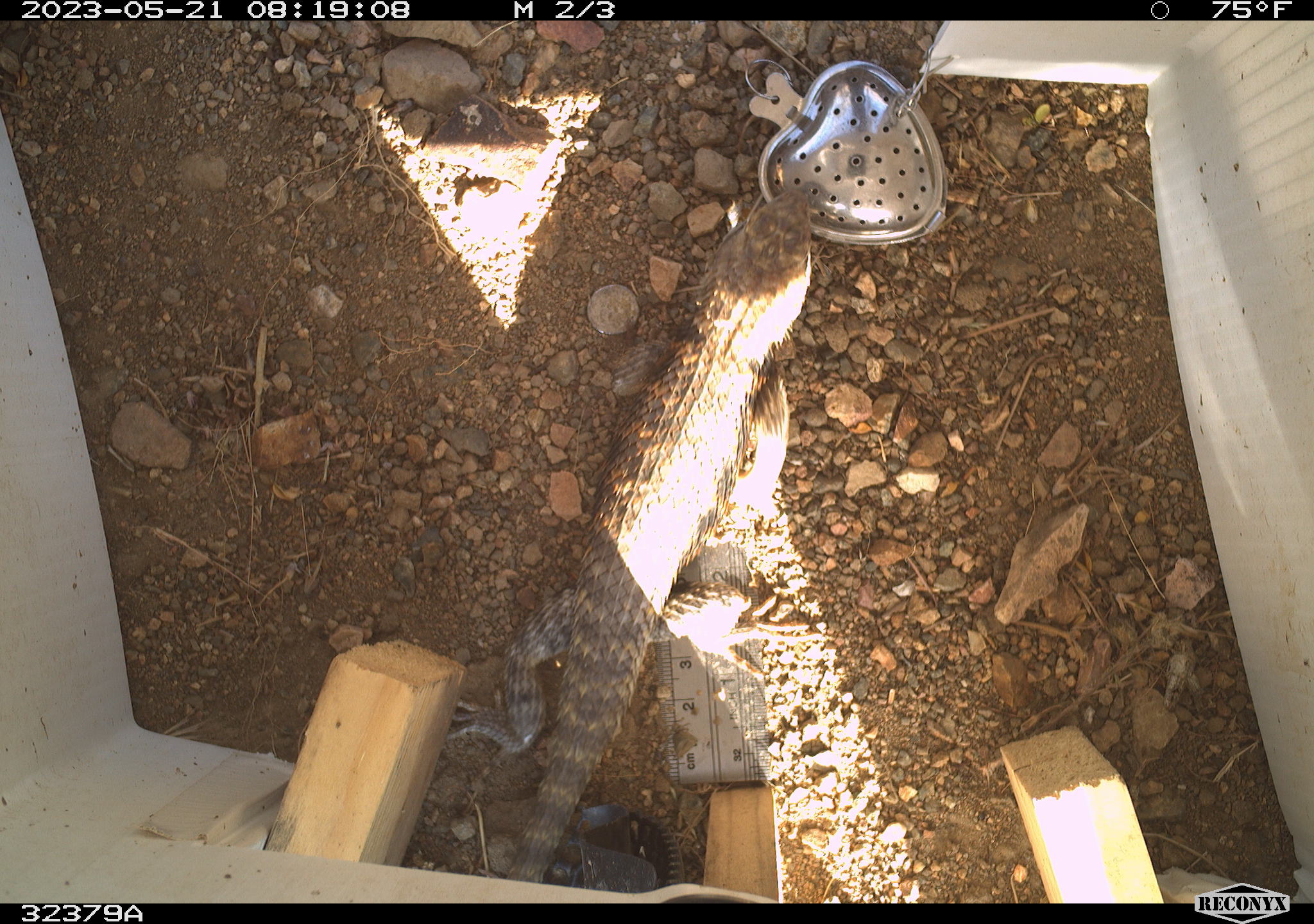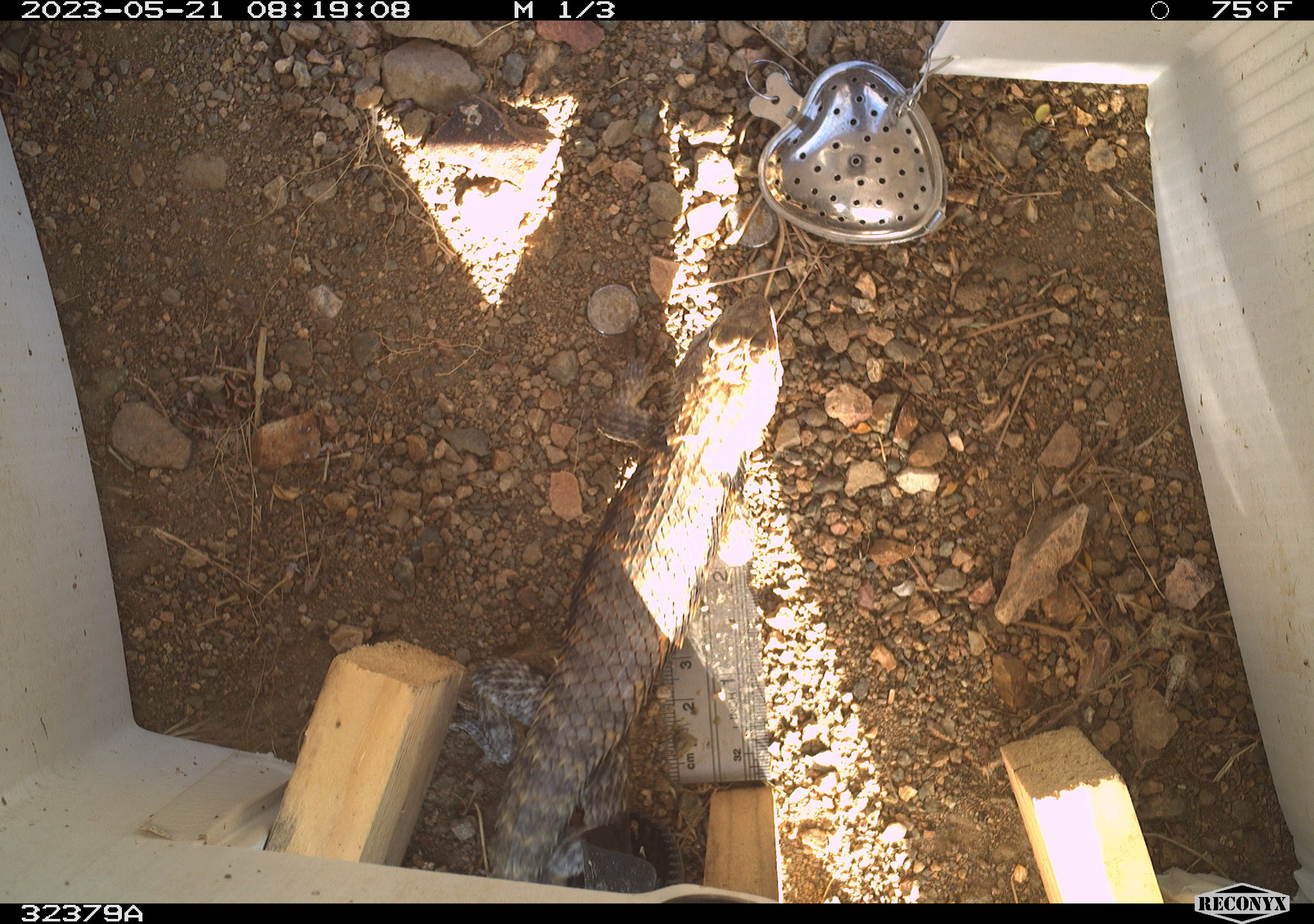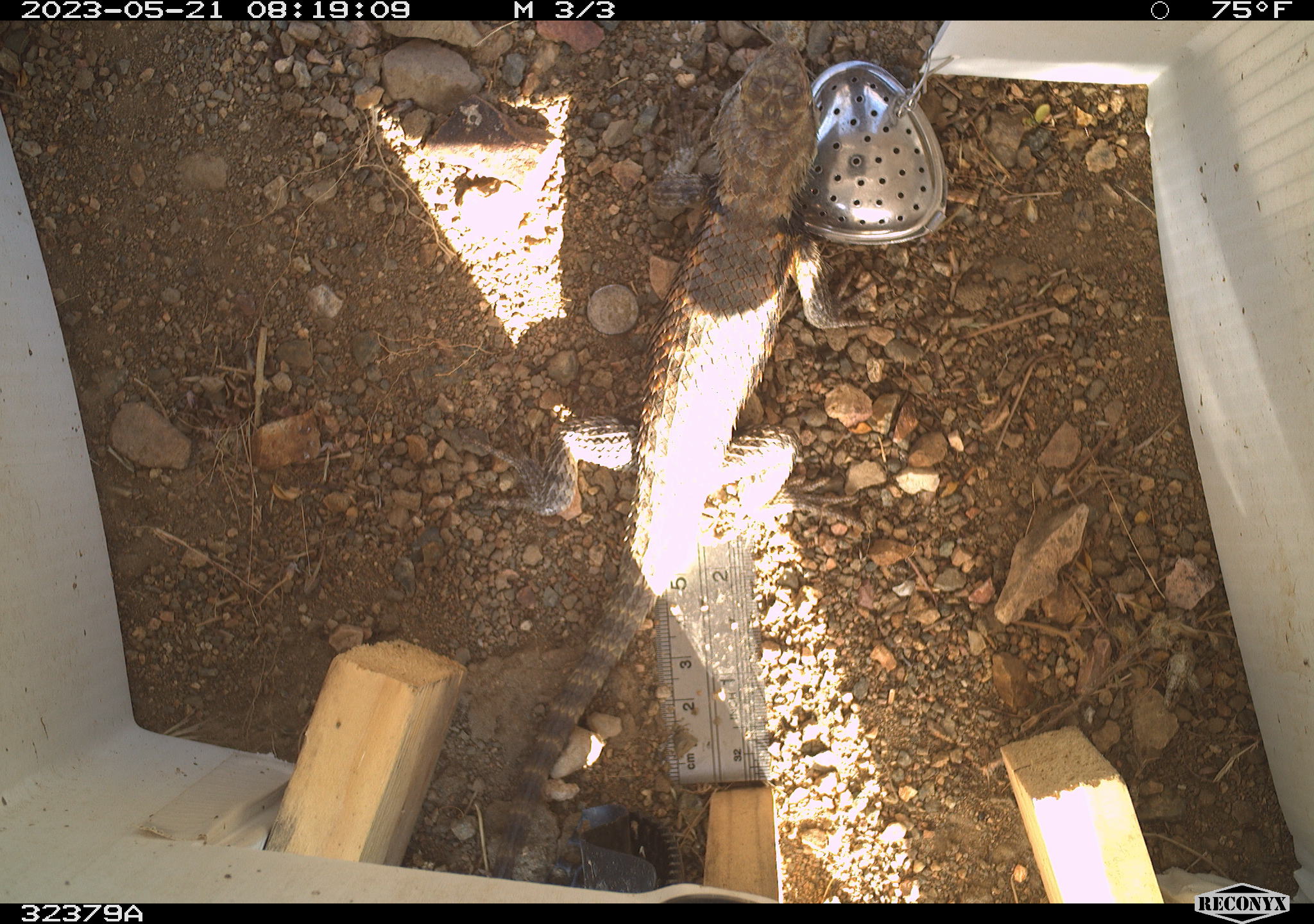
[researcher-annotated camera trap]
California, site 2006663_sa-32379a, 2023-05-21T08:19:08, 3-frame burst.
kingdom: Animalia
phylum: Chordata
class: Reptilia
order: Squamata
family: Phrynosomatidae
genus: Sceloporus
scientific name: Sceloporus uniformis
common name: yellow-backed spiny lizard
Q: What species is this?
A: Yellow-backed spiny lizard (Sceloporus uniformis).